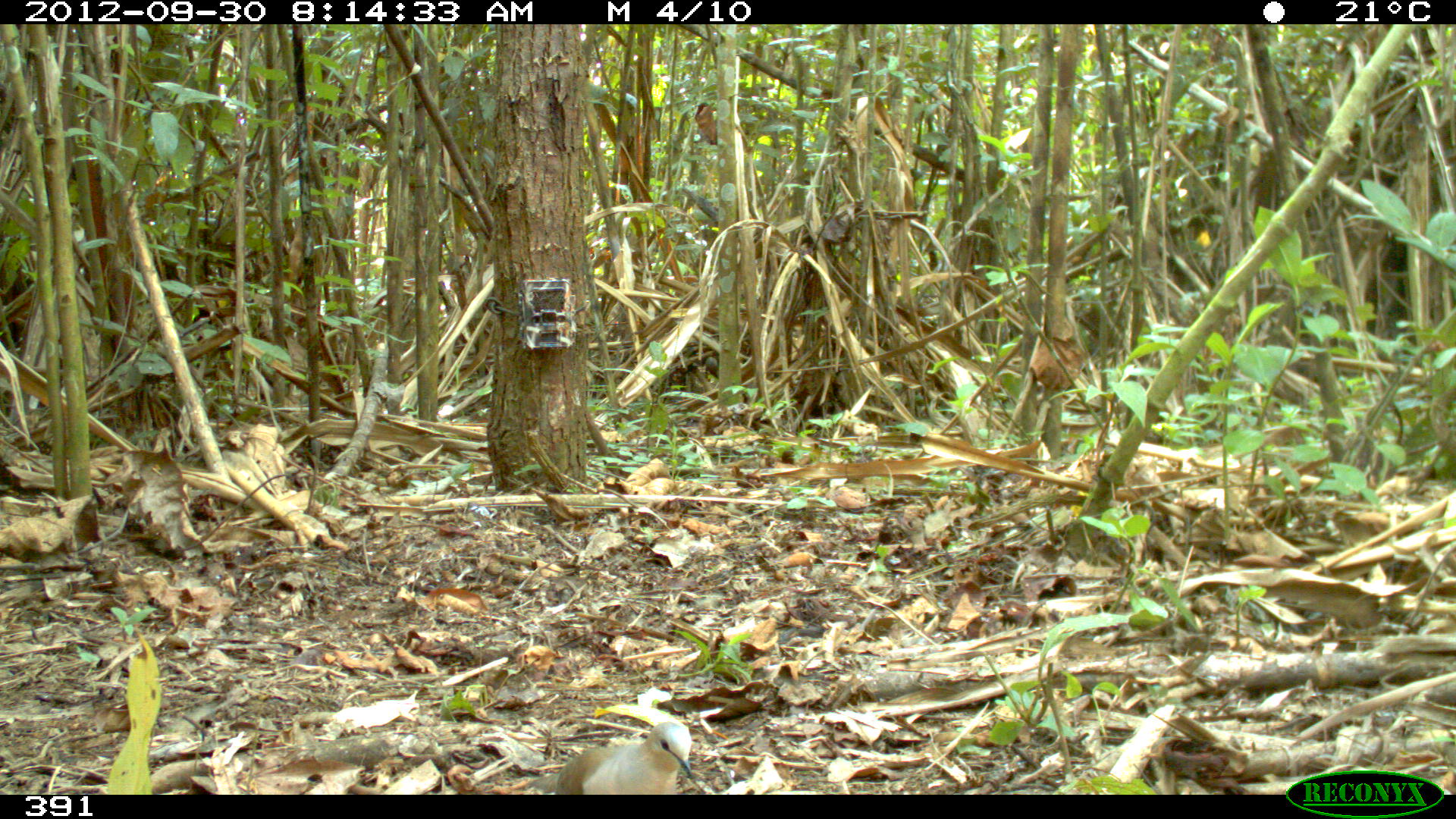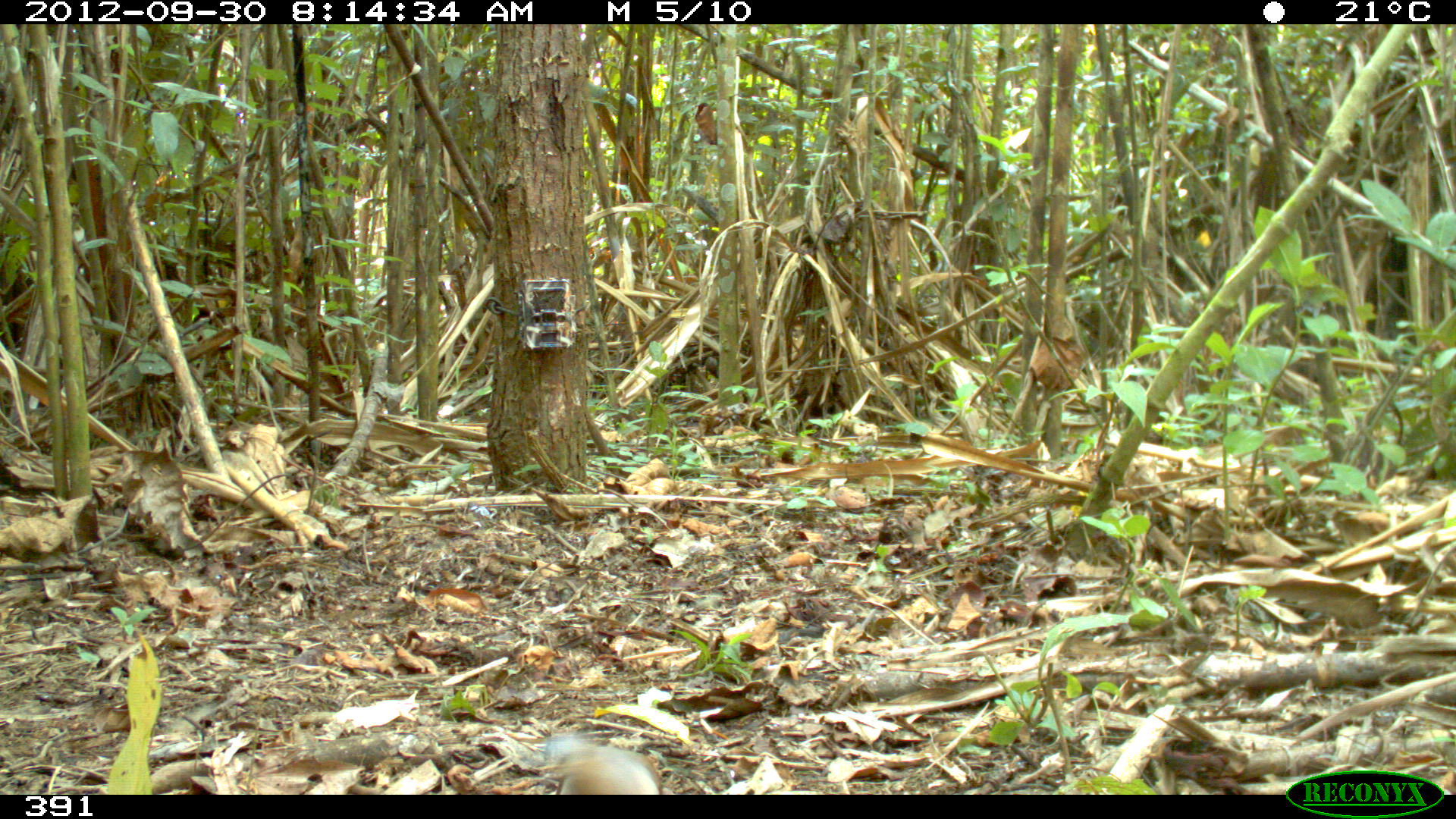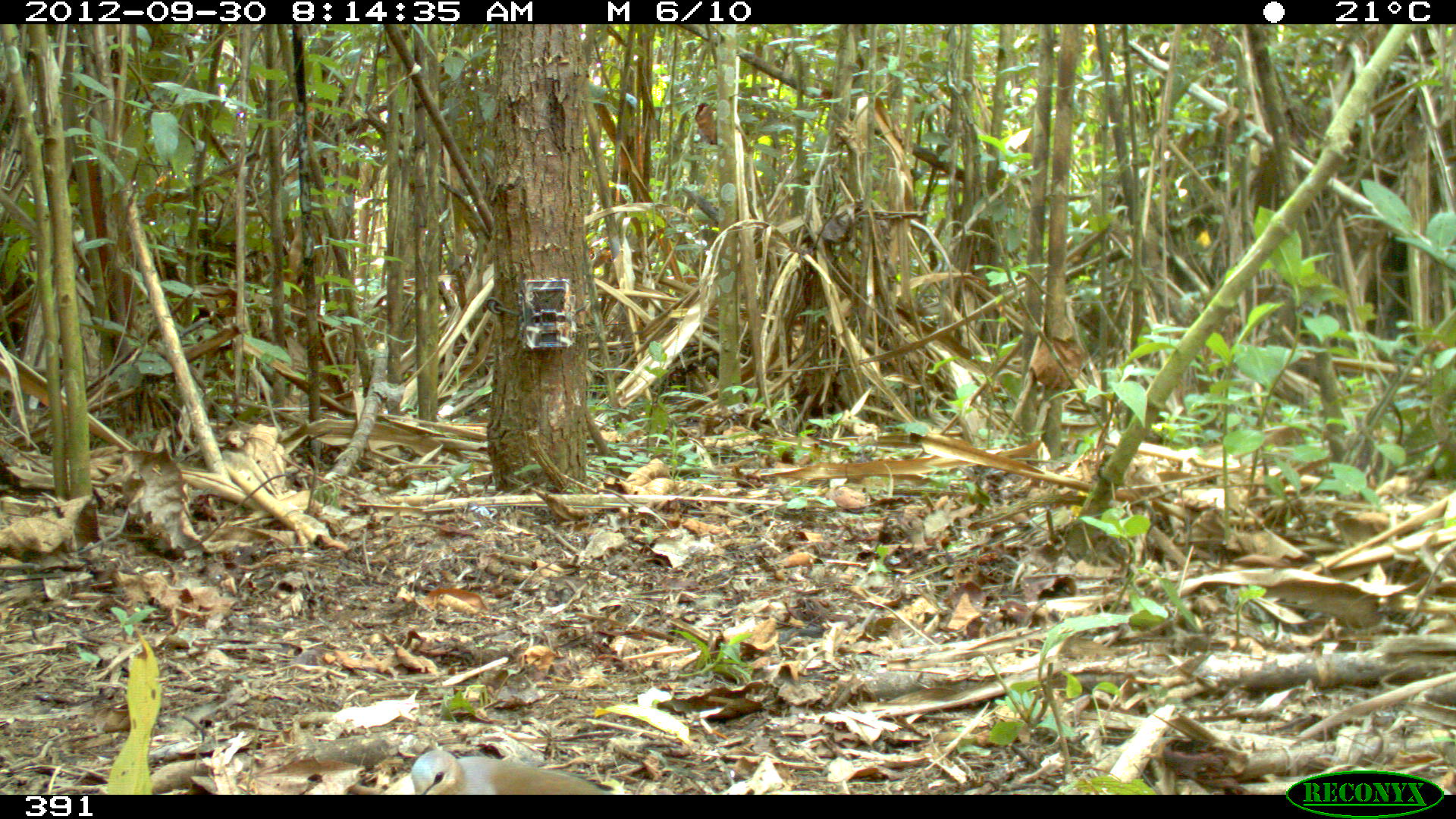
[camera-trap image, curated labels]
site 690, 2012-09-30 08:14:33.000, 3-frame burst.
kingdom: Animalia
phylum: Chordata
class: Aves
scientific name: Aves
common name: bird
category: unknown bird